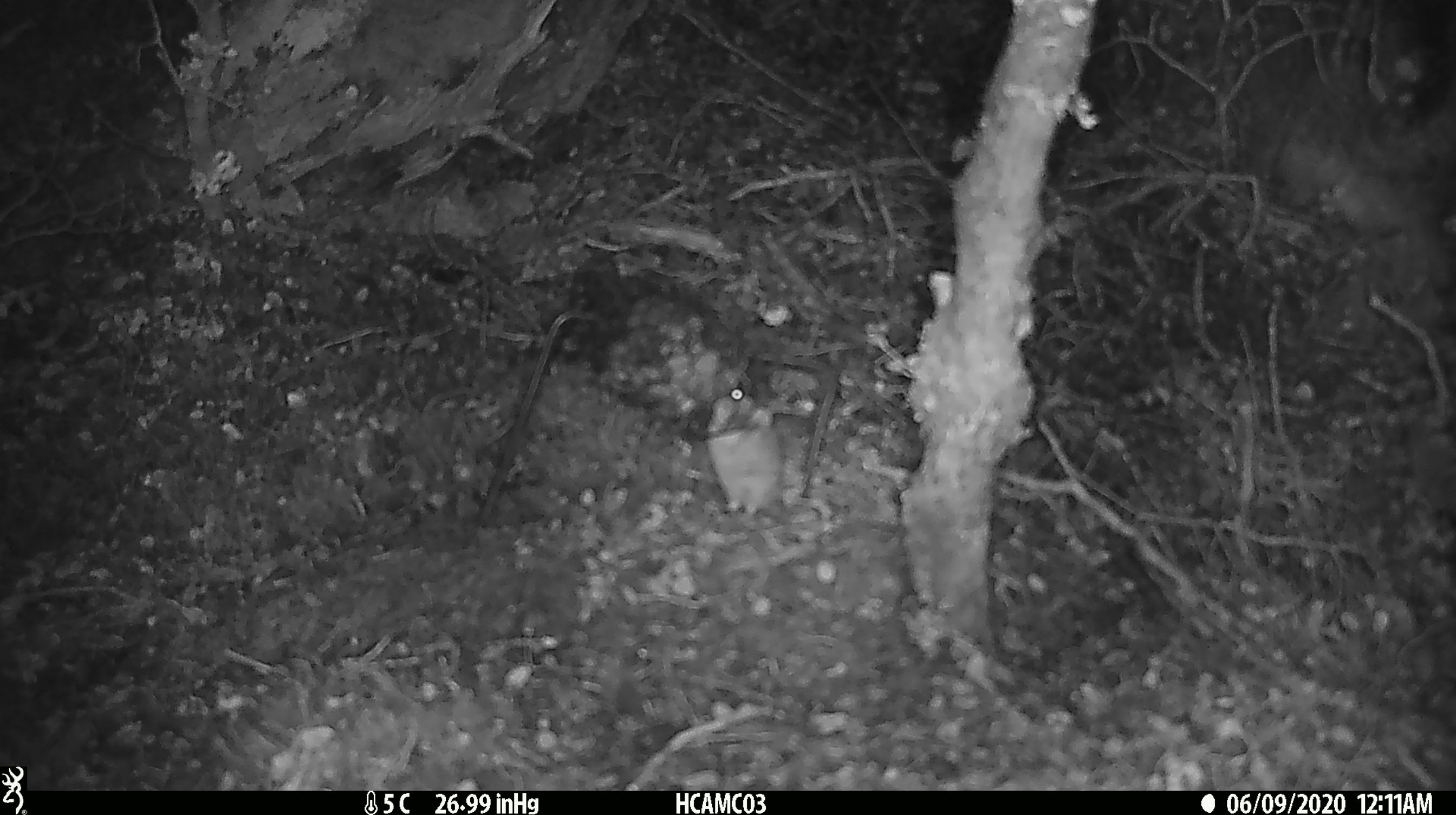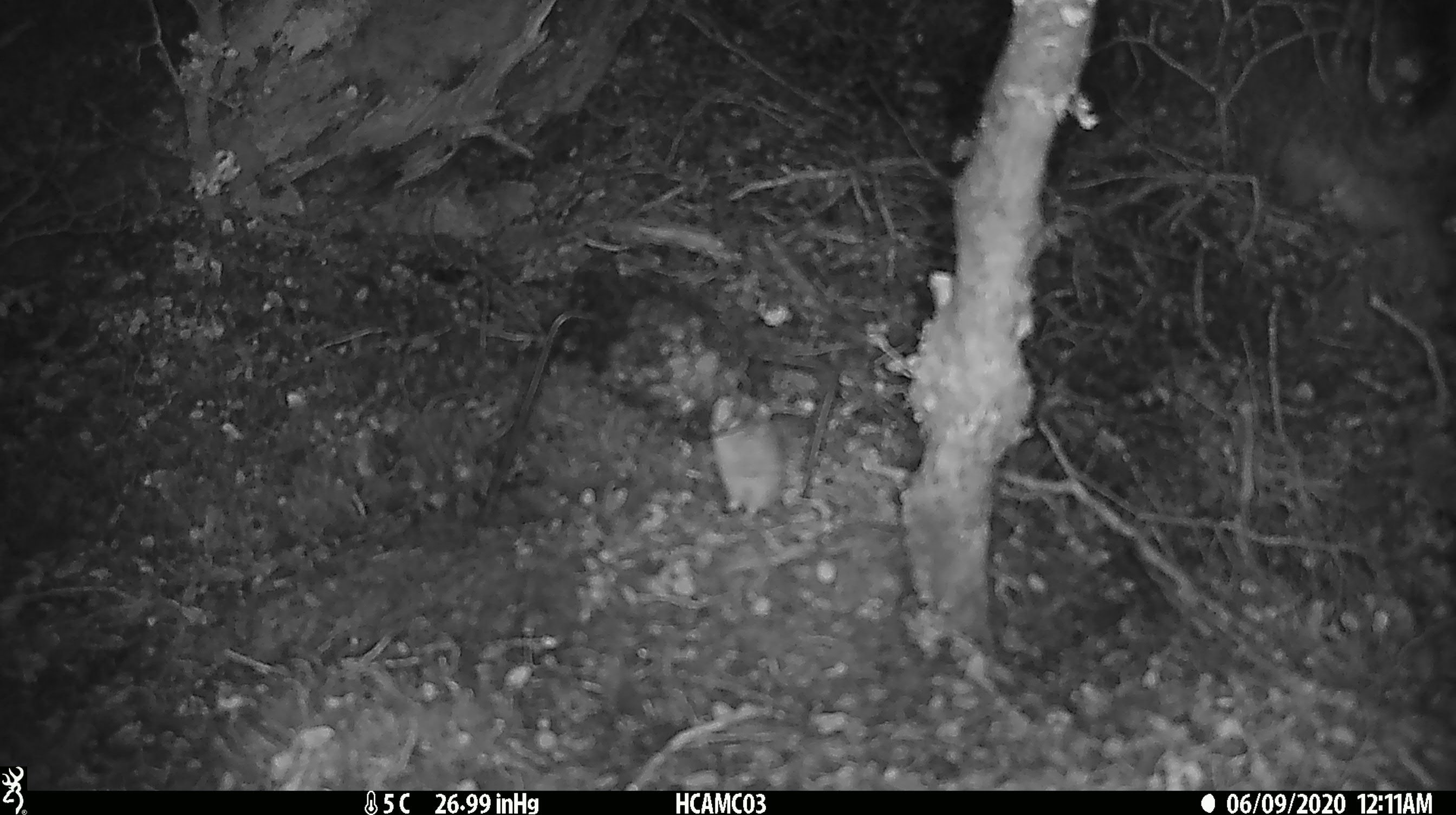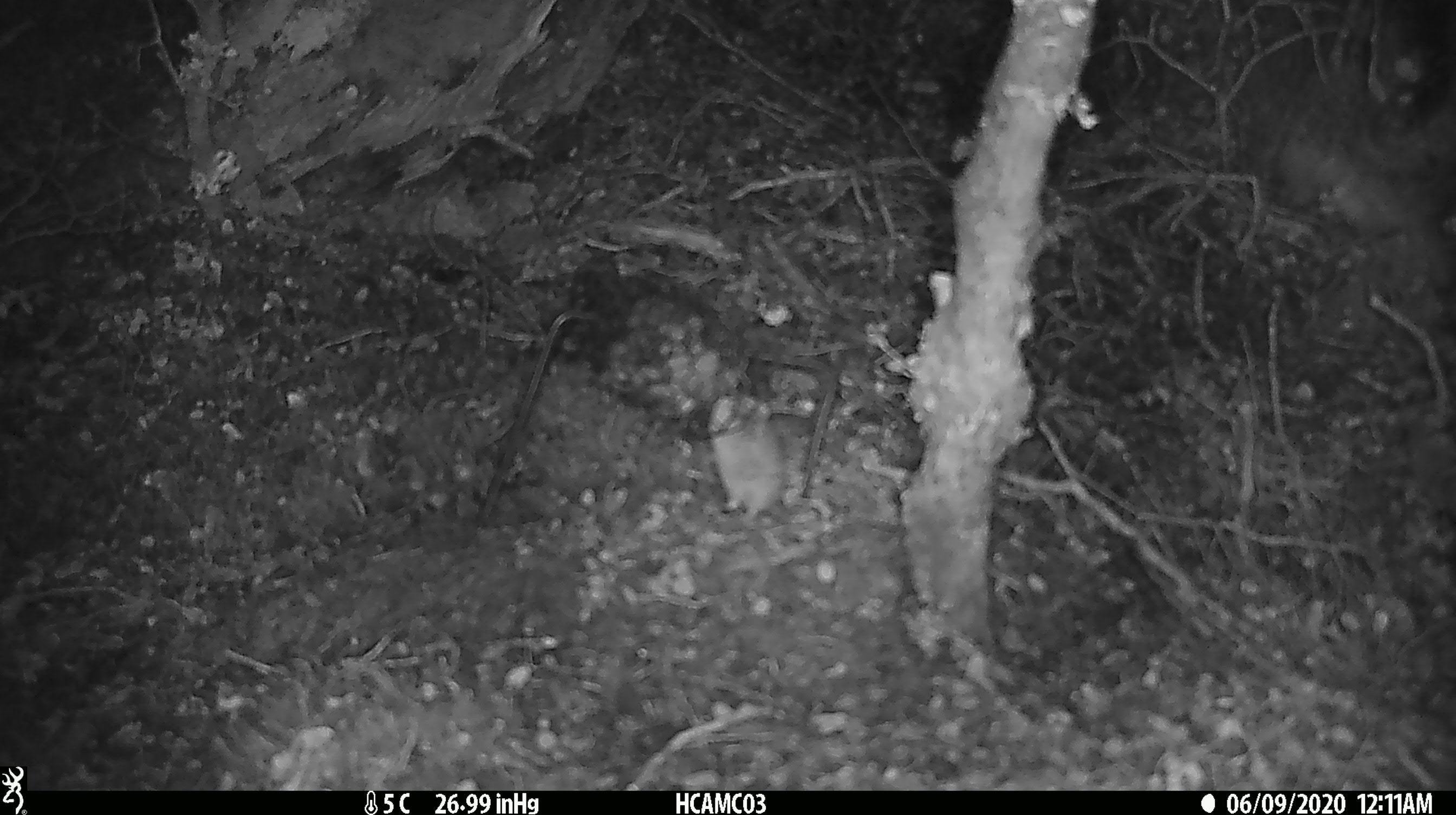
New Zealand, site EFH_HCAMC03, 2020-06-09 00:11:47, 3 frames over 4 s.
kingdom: Animalia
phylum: Chordata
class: Mammalia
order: Rodentia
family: Muridae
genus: Mus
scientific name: Mus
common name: mouse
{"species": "mouse (Mus)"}